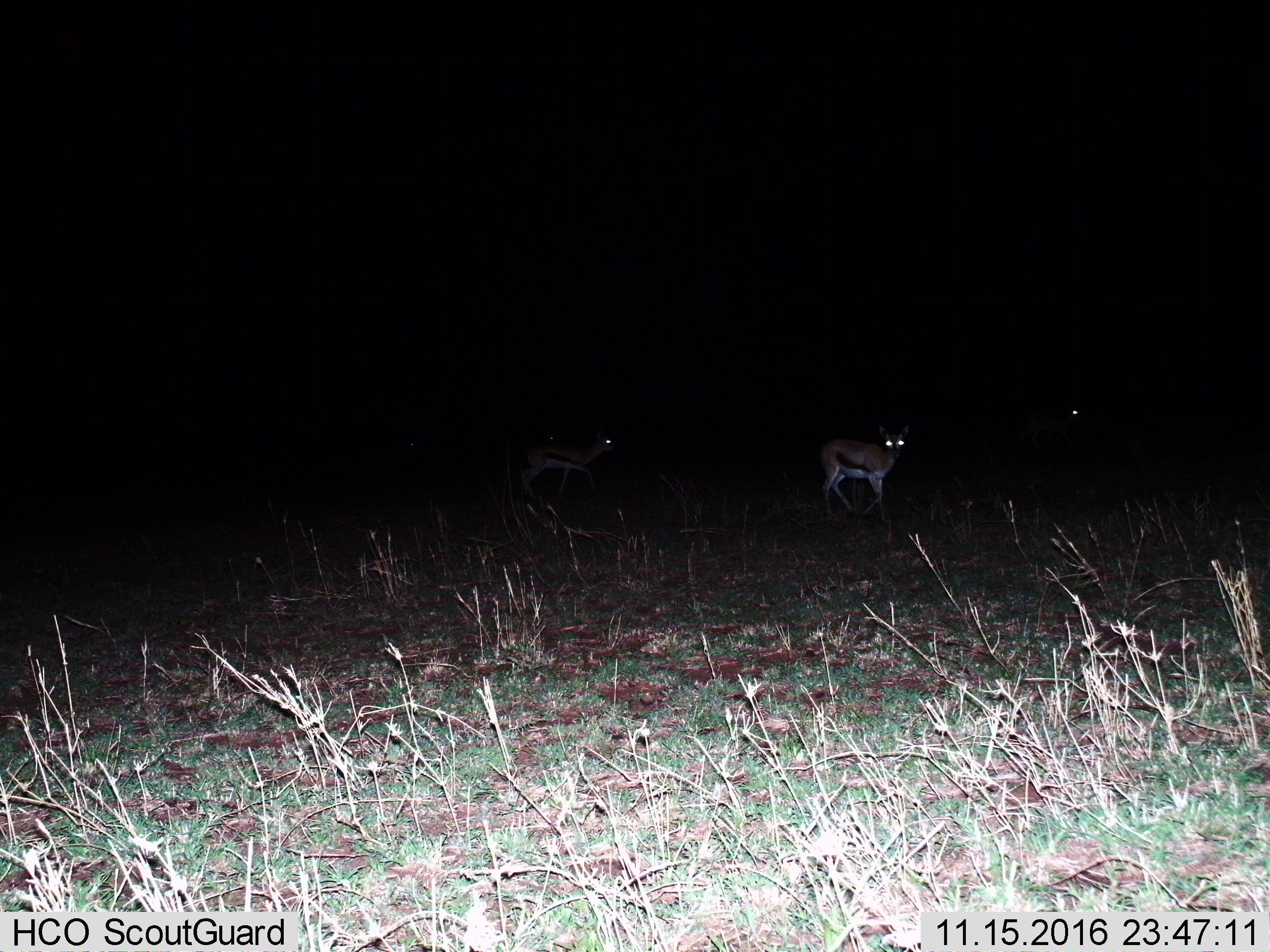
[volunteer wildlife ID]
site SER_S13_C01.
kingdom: Animalia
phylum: Chordata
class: Mammalia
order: Artiodactyla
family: Bovidae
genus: Eudorcas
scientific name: Eudorcas thomsonii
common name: thomson's gazelle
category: gazellethomsons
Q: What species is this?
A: Gazellethomsons (thomson's gazelle) (Eudorcas thomsonii).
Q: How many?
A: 3.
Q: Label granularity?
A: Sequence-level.